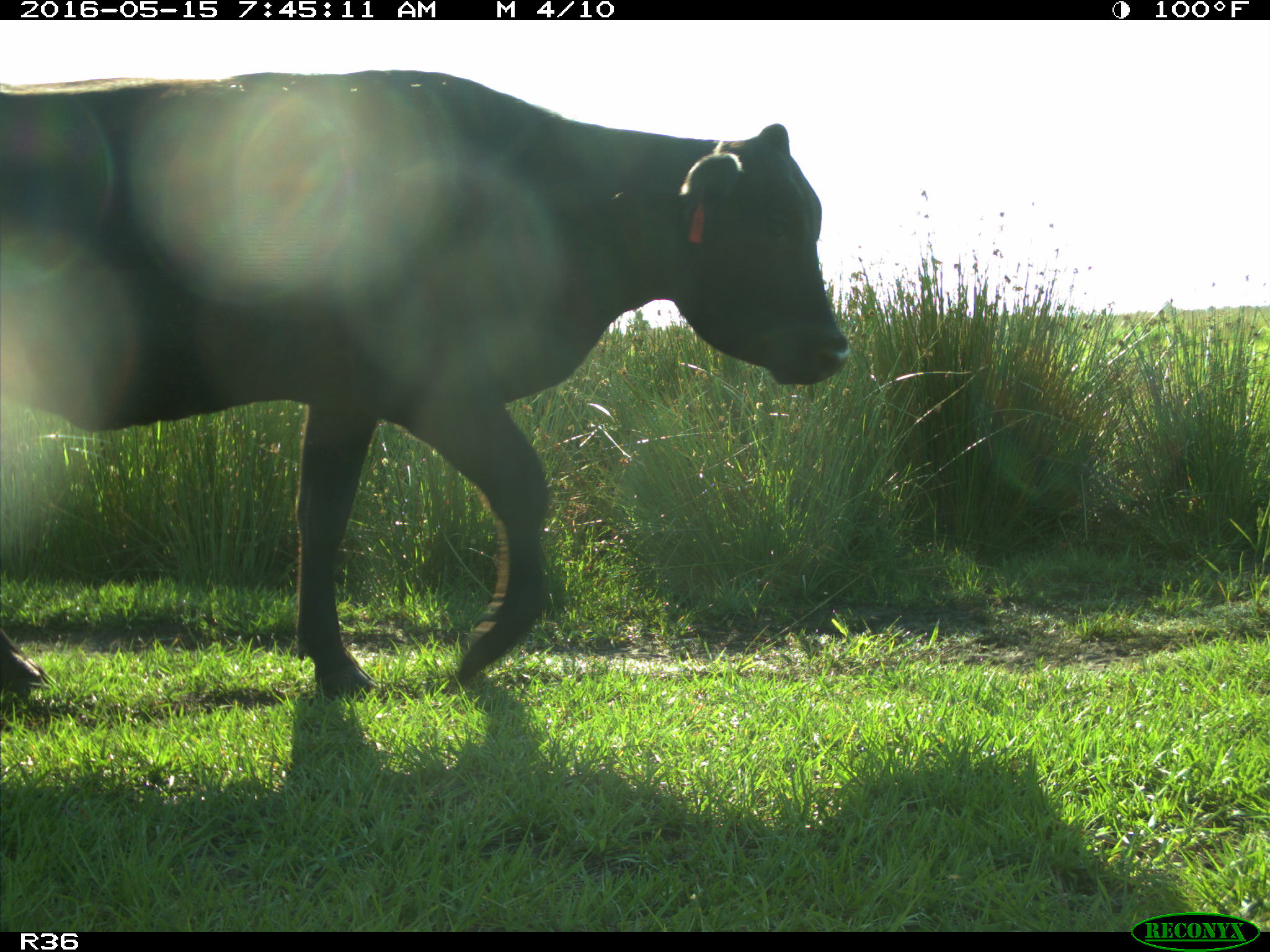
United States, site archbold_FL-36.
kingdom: Animalia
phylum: Chordata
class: Mammalia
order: Artiodactyla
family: Bovidae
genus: Bos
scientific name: Bos taurus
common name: domestic cow